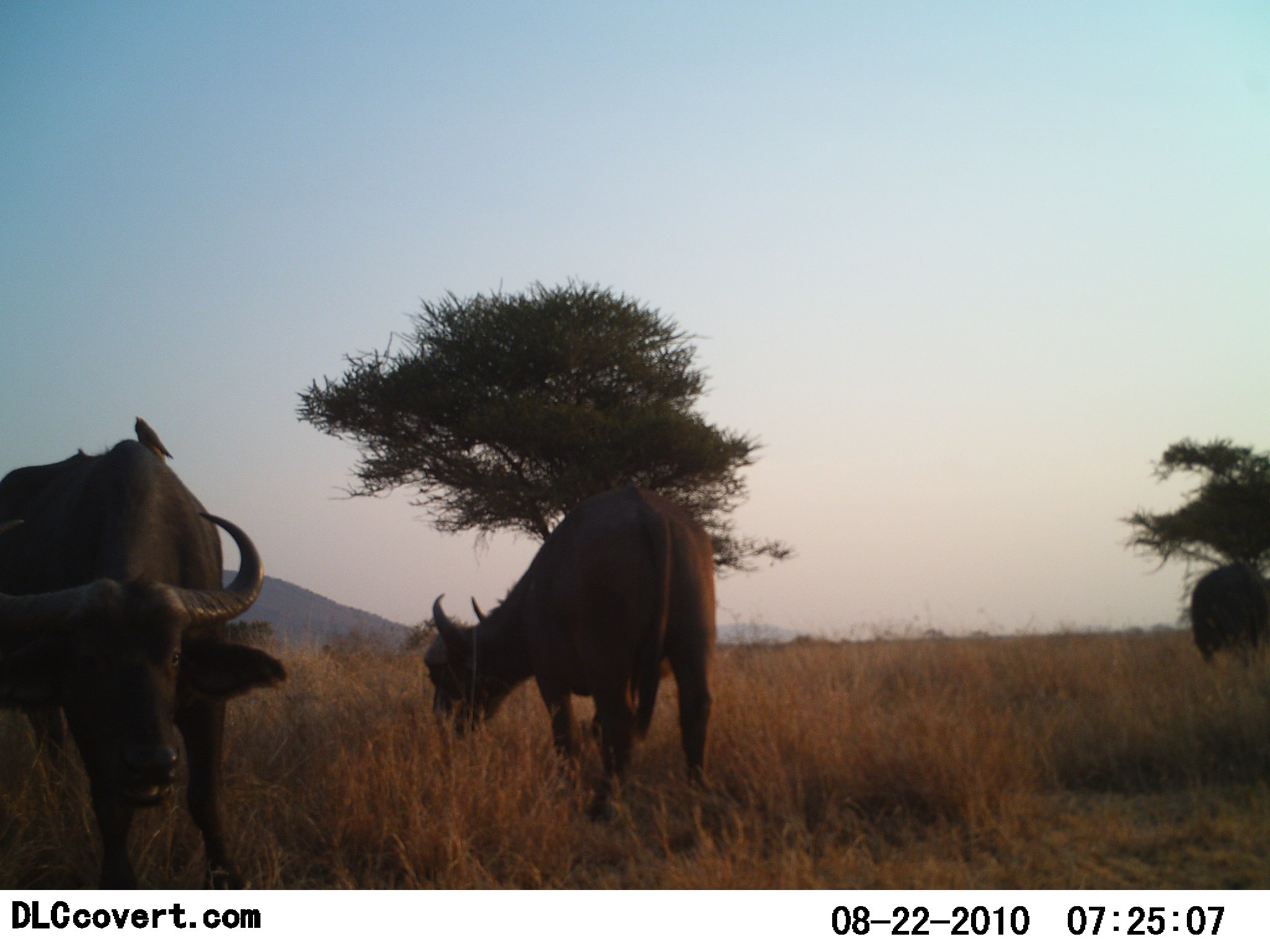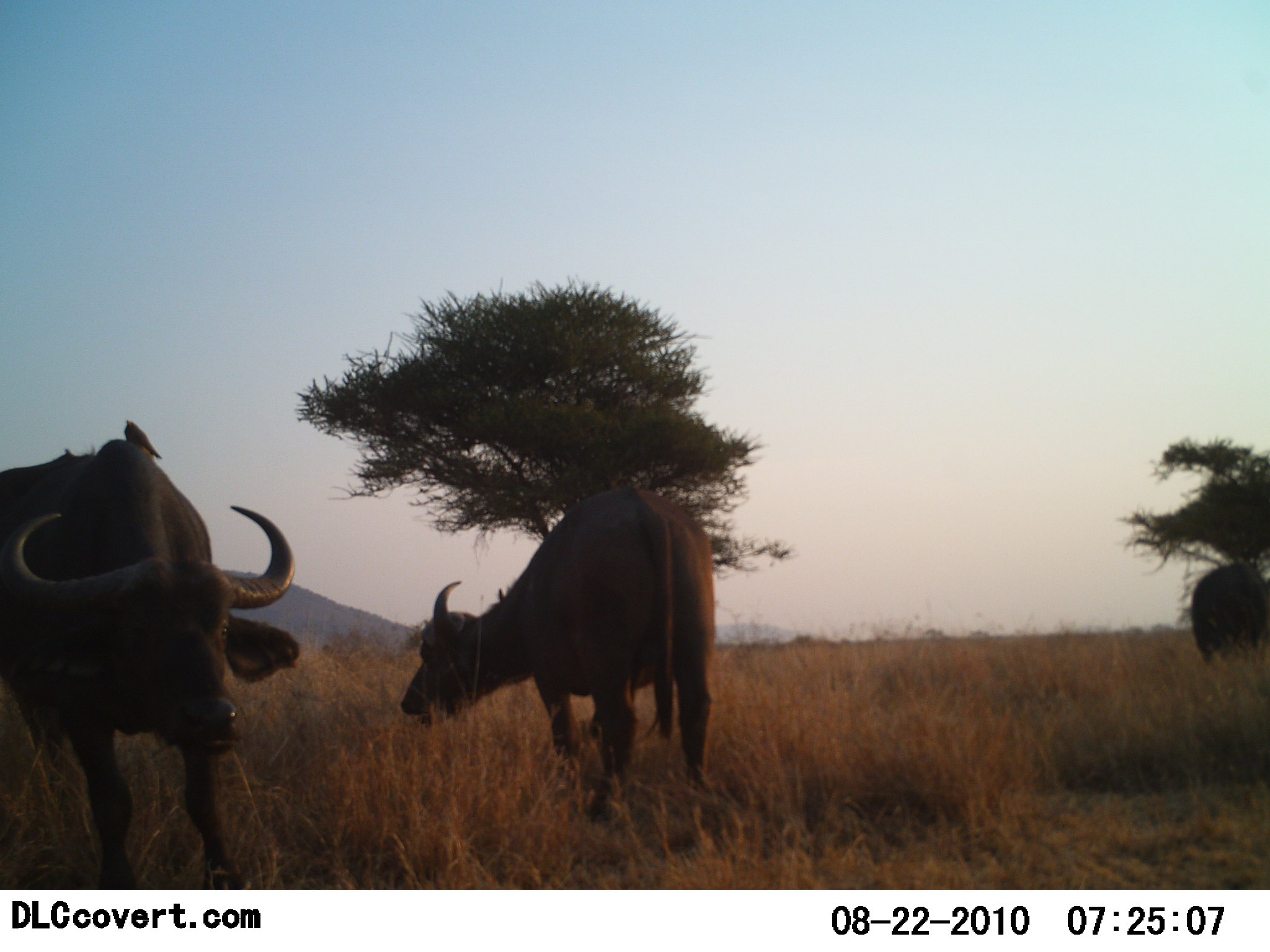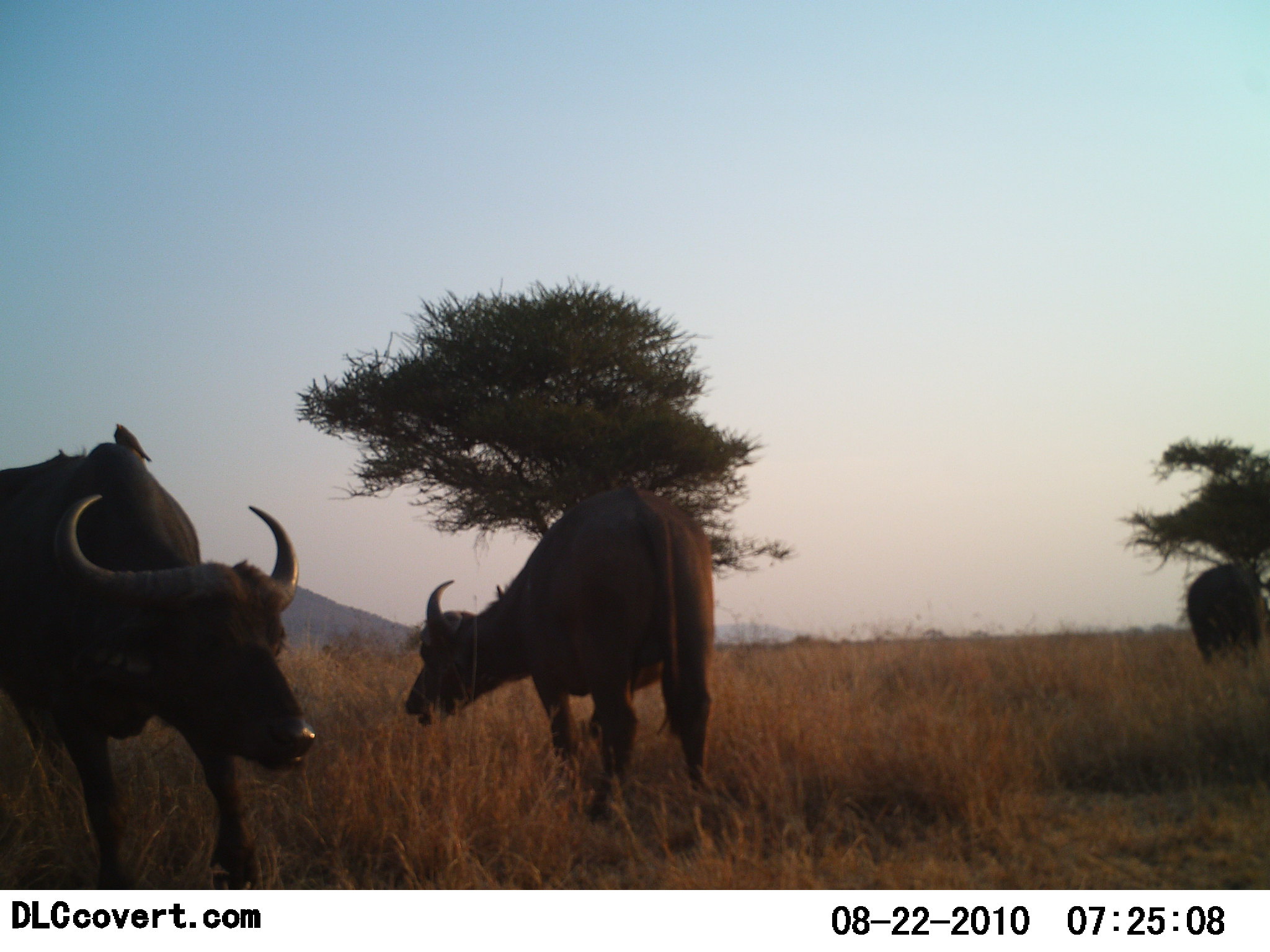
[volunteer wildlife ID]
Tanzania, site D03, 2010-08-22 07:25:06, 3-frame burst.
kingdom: Animalia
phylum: Chordata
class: Mammalia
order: Artiodactyla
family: Bovidae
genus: Syncerus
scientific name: Syncerus caffer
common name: cape buffalo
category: buffalo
Buffalo (cape buffalo) (Syncerus caffer), count 3. Behavior (volunteer vote fractions): standing 65%, resting 0%, moving 6%, interacting 0%. Young present (vote fraction): 0%. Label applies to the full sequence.